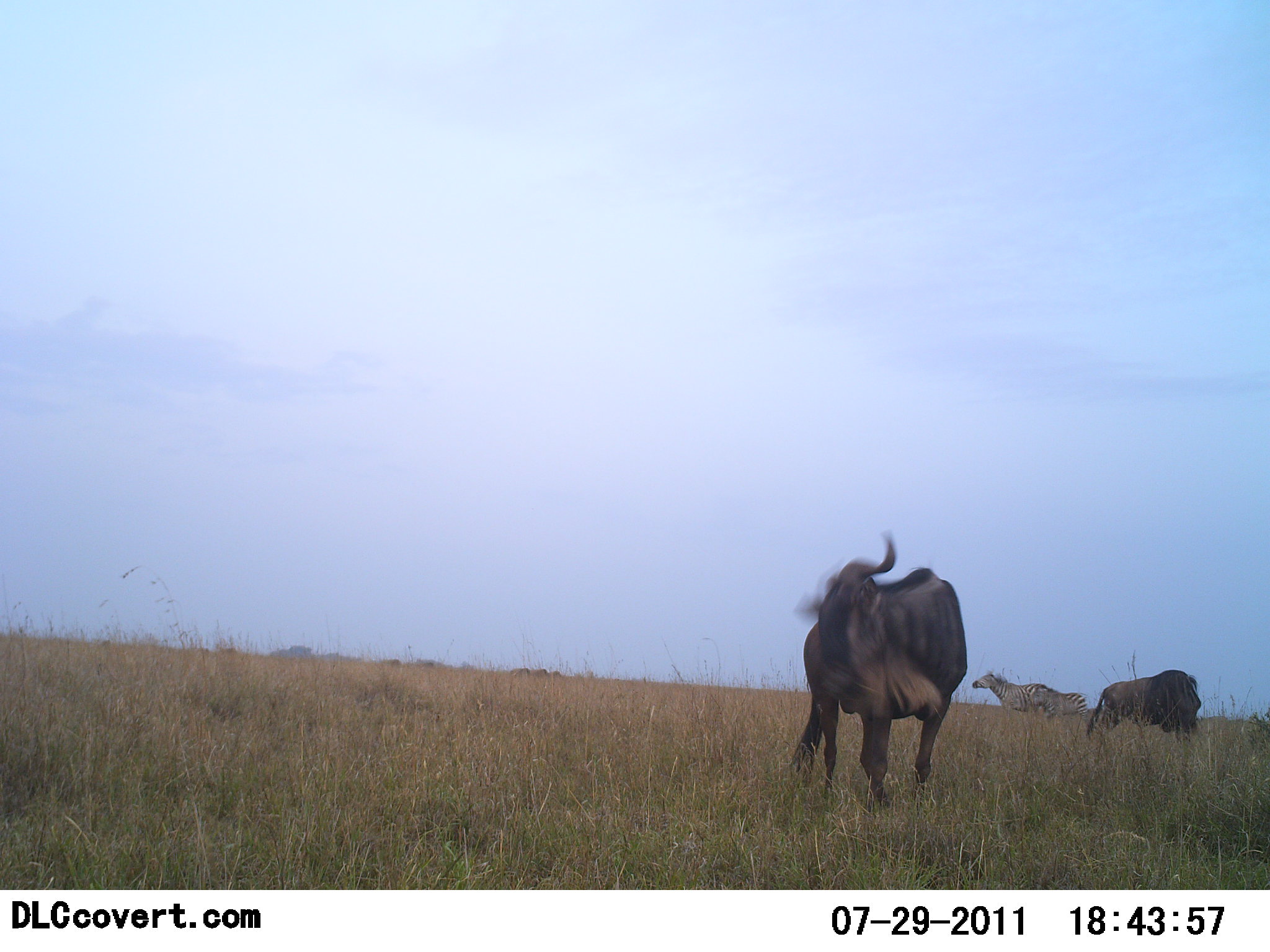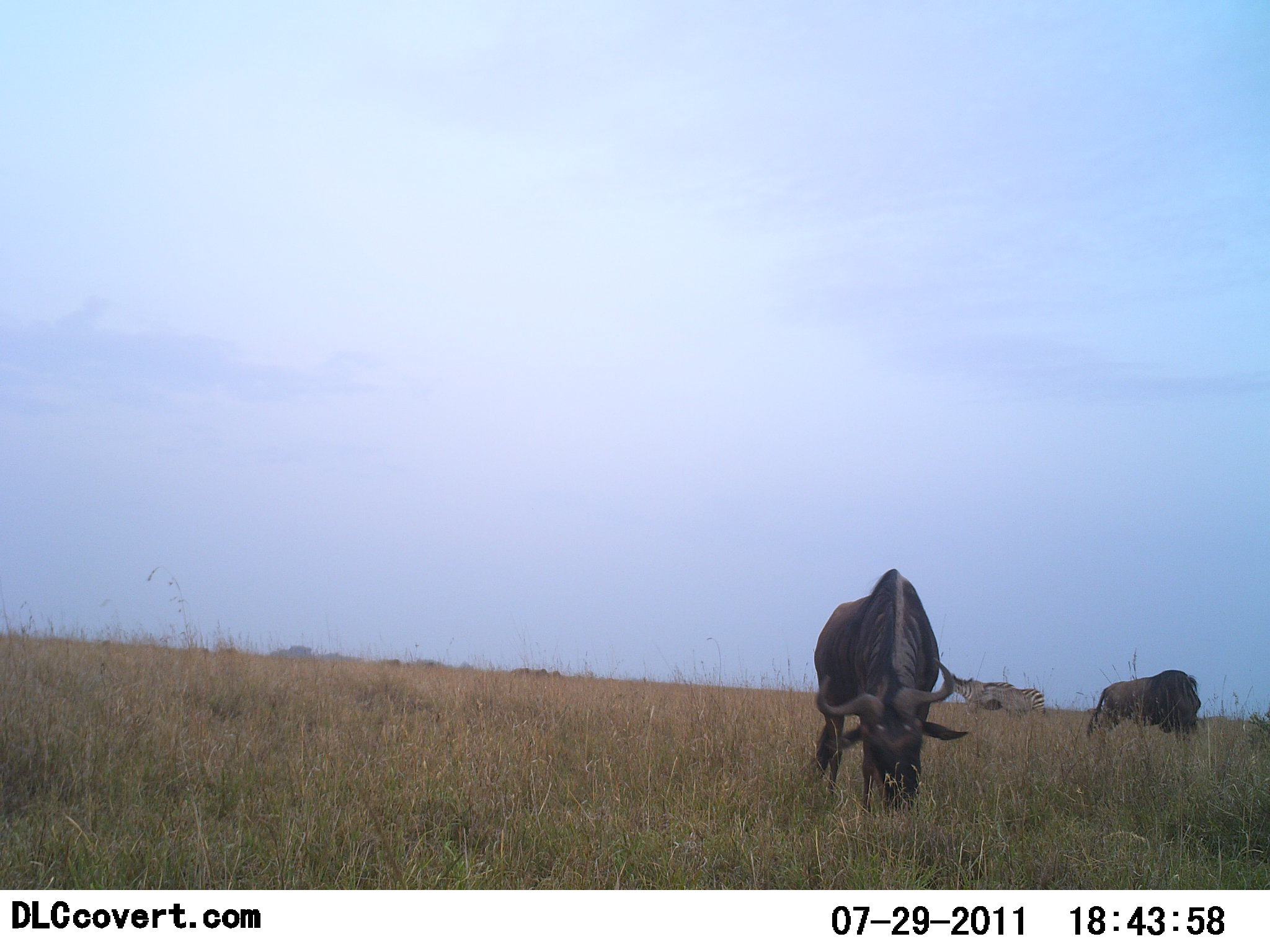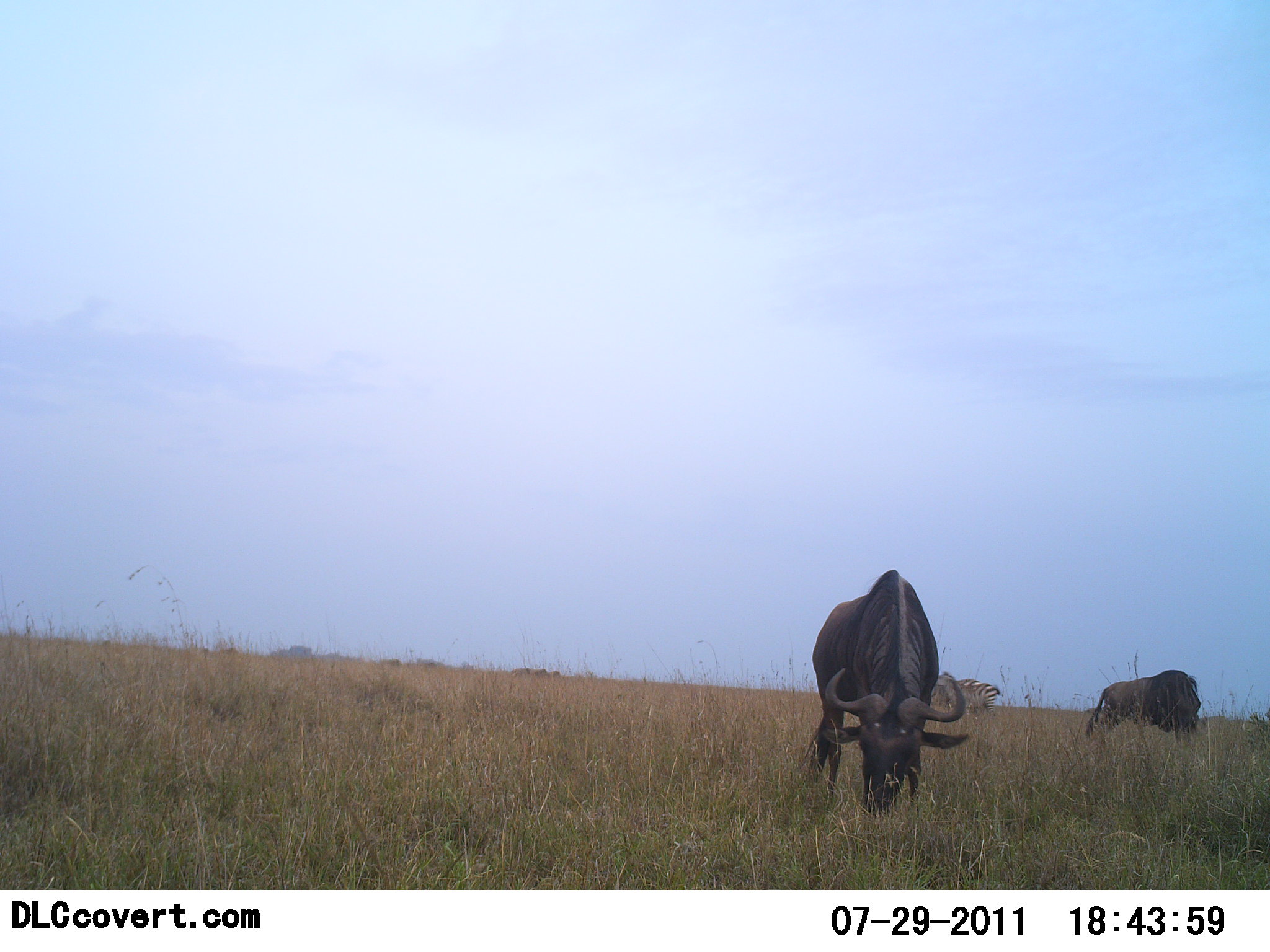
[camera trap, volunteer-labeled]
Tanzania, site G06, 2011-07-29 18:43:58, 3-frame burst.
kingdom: Animalia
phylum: Chordata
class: Mammalia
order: Artiodactyla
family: Bovidae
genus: Connochaetes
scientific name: Connochaetes taurinus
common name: blue wildebeest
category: wildebeest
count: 1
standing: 56%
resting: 0%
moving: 17%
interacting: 0%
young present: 0%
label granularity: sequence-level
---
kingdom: Animalia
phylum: Chordata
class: Mammalia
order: Perissodactyla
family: Equidae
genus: Equus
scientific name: Equus quagga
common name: plains zebra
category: zebra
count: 2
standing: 13%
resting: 0%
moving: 87%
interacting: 0%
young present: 0%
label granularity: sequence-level